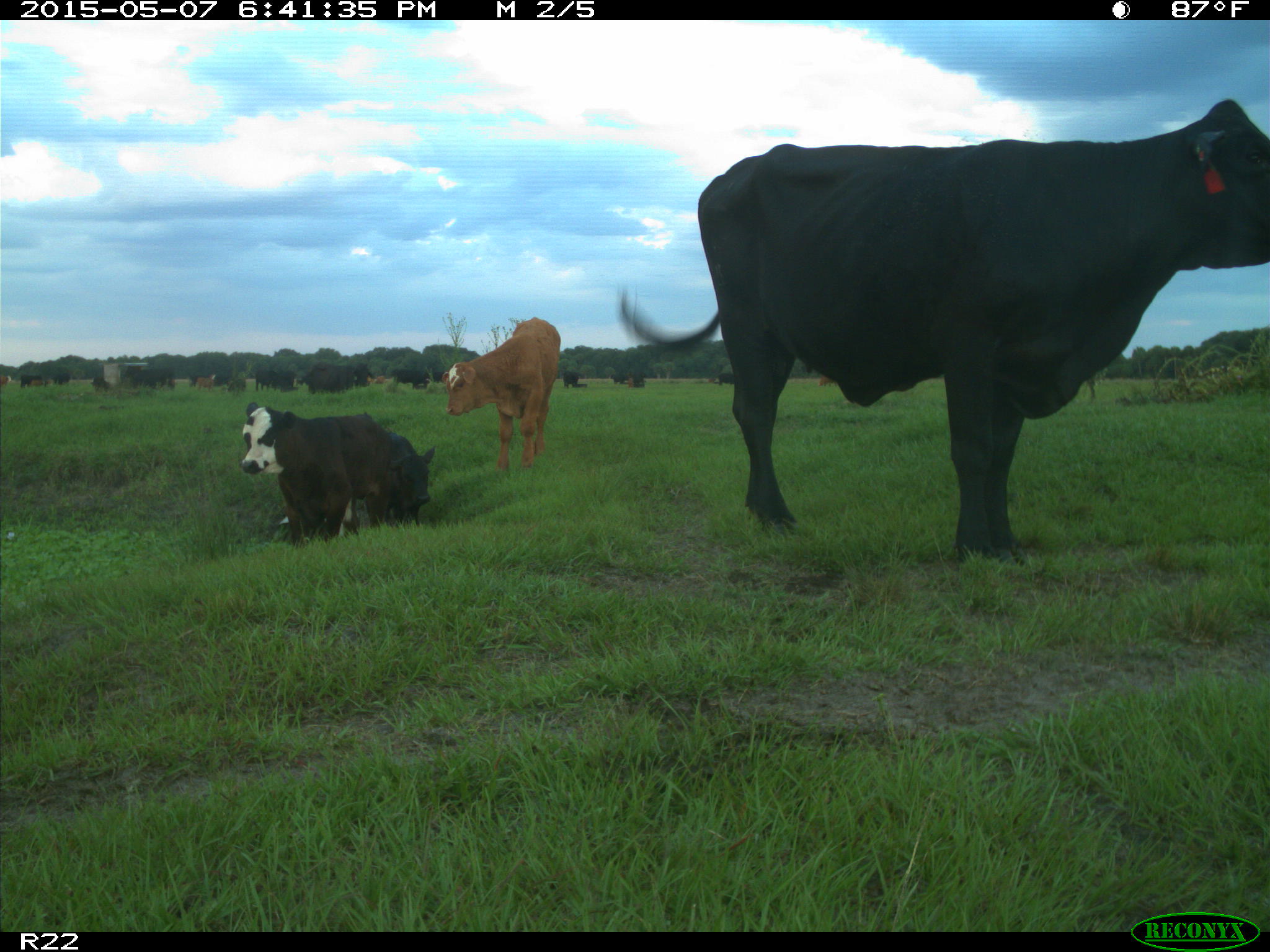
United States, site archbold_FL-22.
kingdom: Animalia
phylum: Chordata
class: Mammalia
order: Artiodactyla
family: Bovidae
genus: Bos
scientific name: Bos taurus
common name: domestic cow